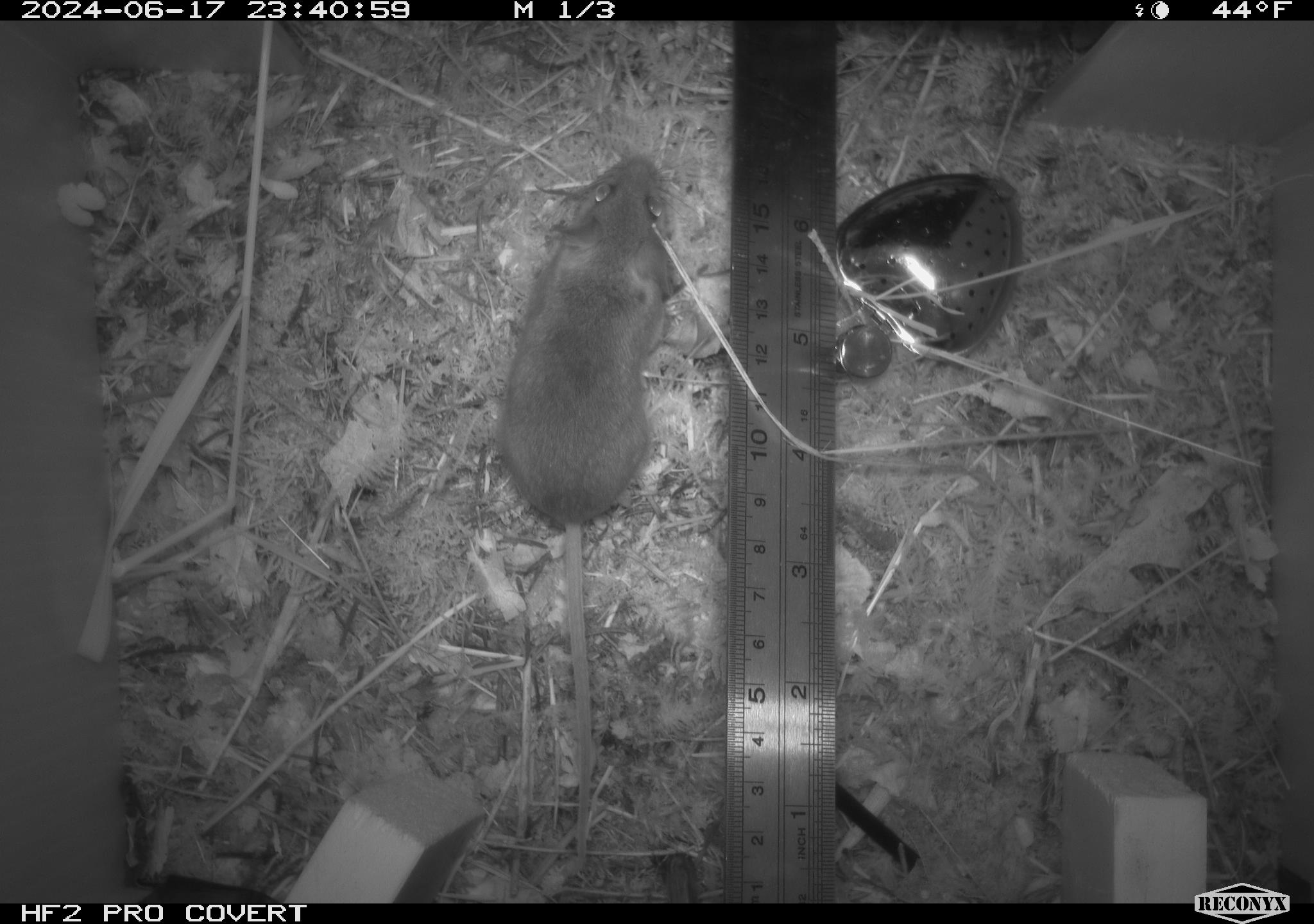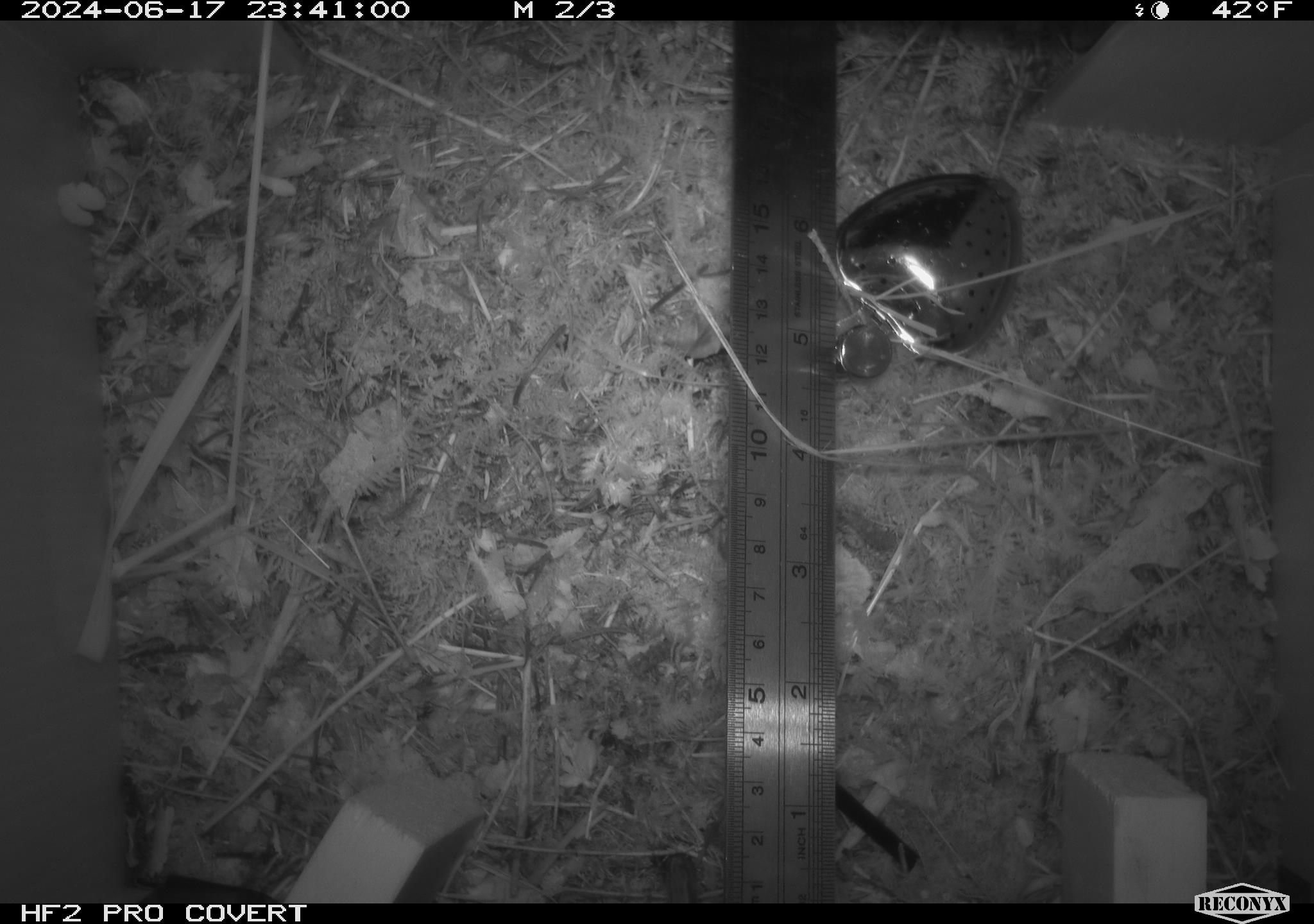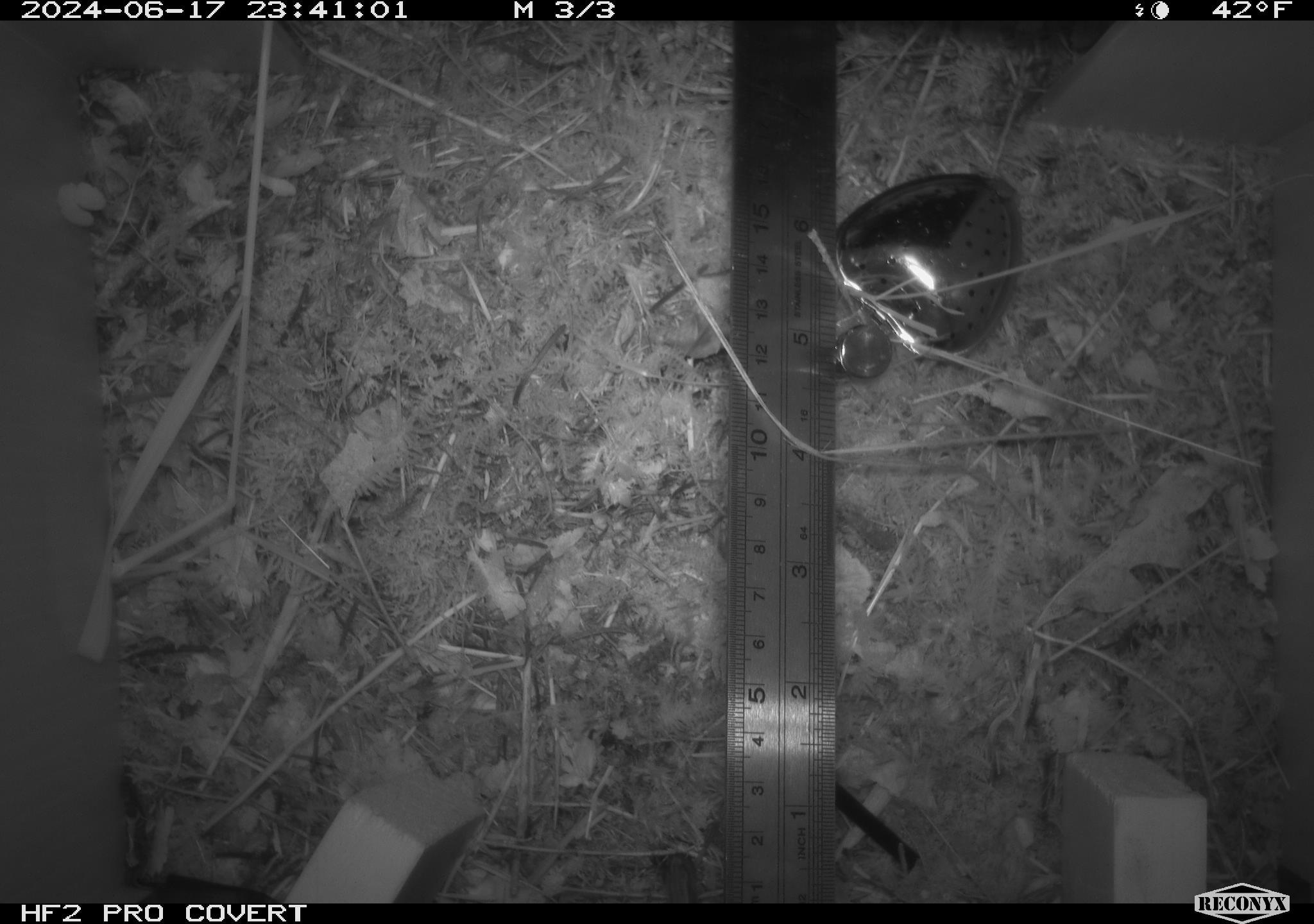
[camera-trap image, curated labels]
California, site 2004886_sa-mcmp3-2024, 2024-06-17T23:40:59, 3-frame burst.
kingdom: Animalia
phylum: Chordata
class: Mammalia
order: Rodentia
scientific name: Rodentia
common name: mouse species